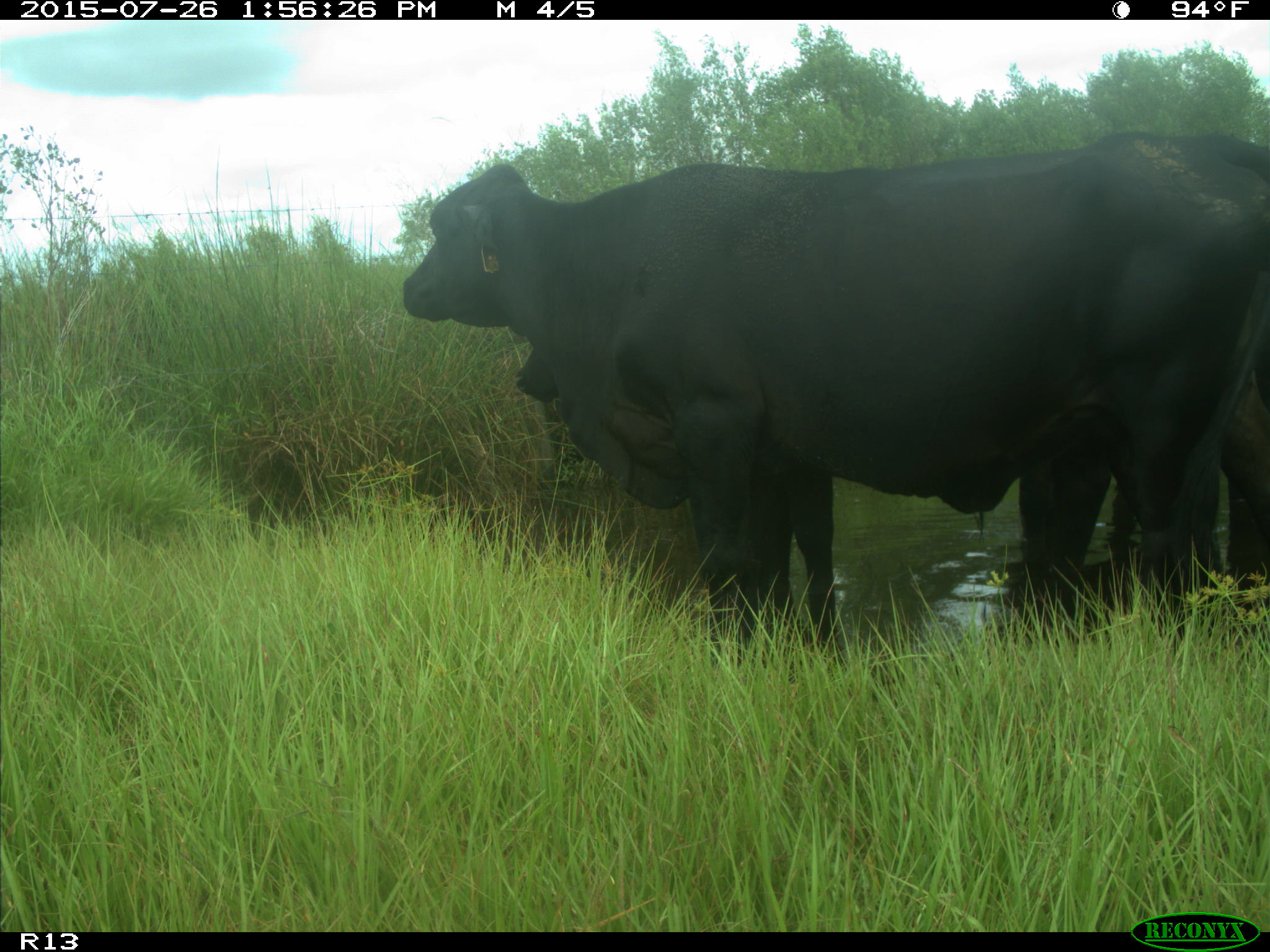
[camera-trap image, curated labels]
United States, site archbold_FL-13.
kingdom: Animalia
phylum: Chordata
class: Mammalia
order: Artiodactyla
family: Bovidae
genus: Bos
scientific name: Bos taurus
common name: domestic cow